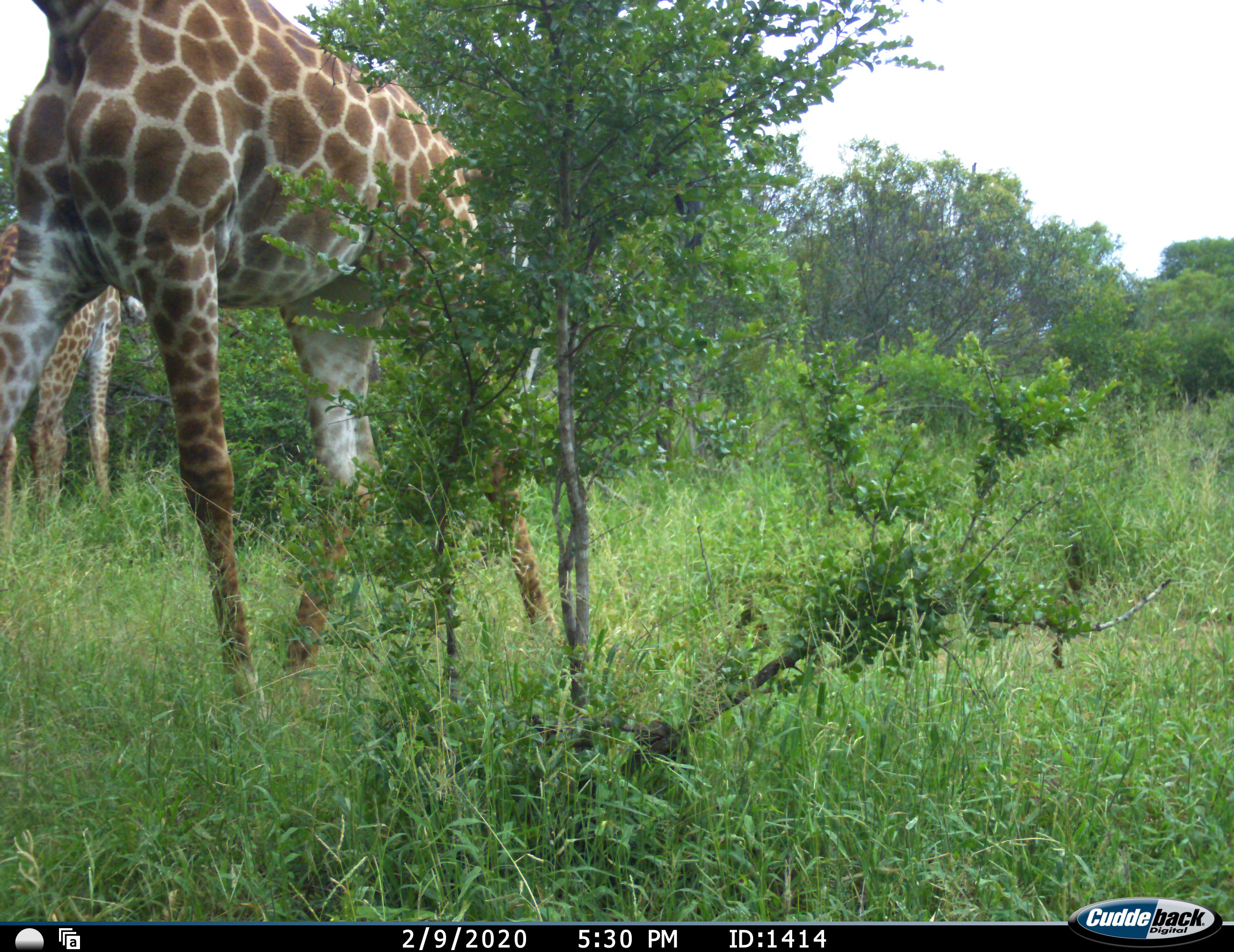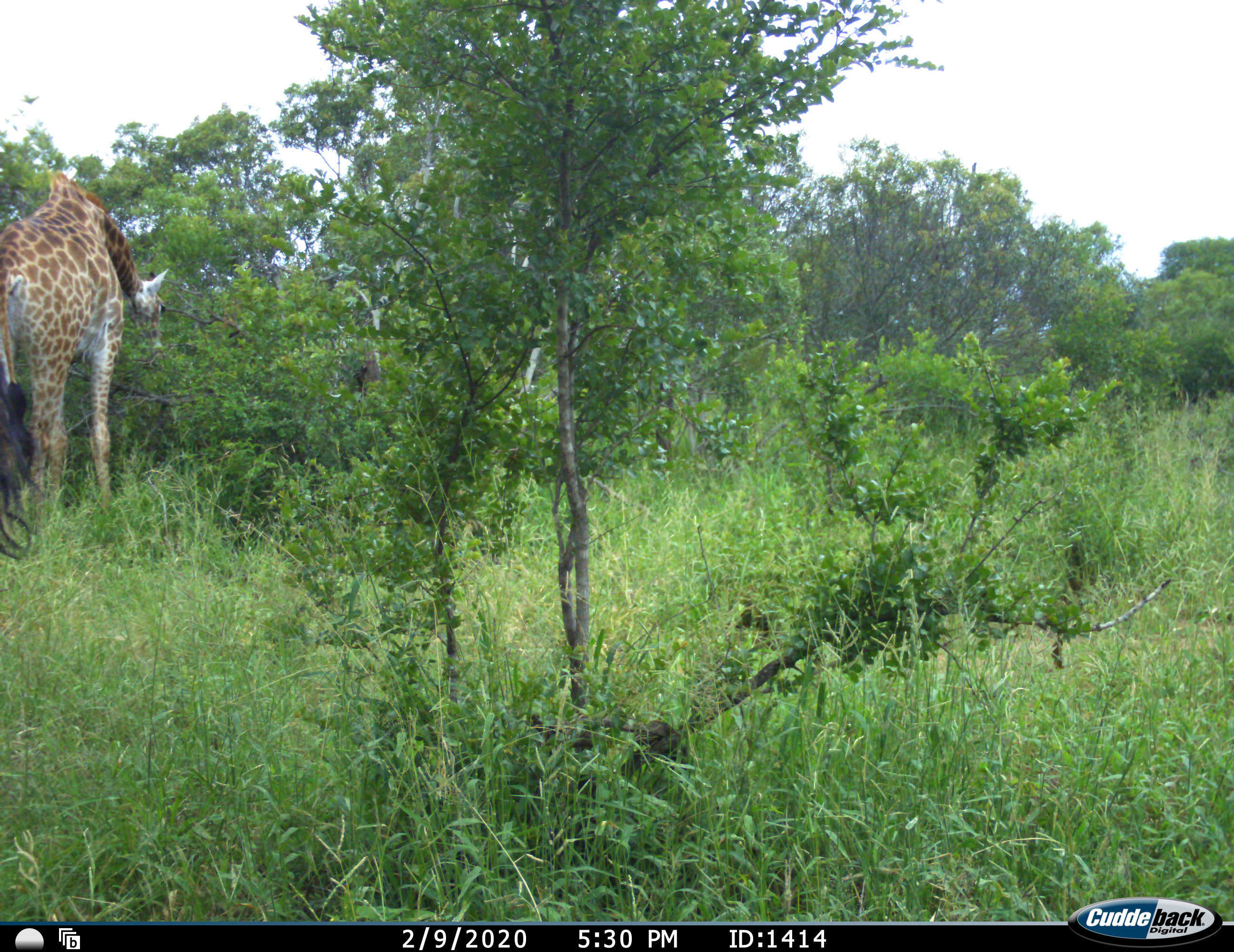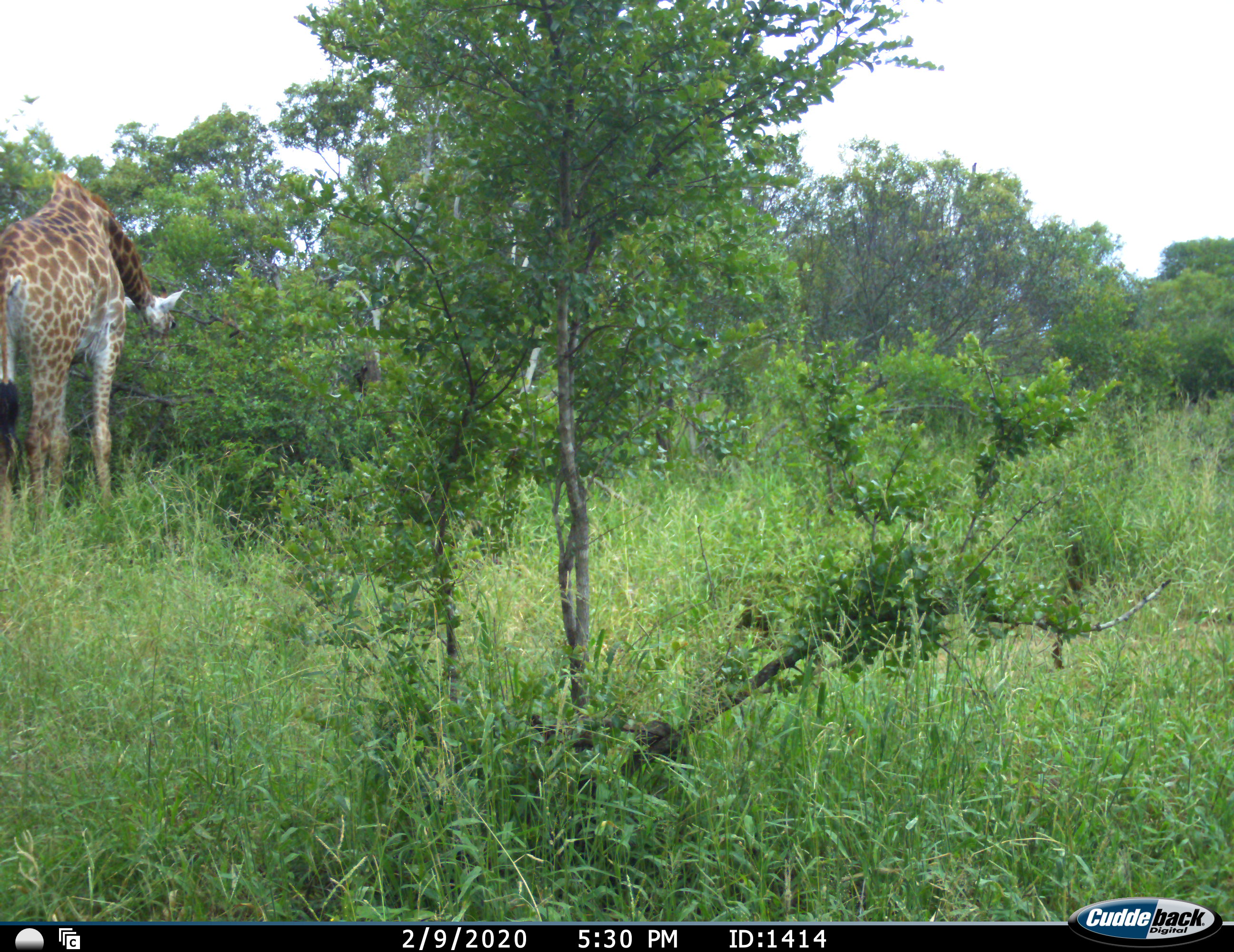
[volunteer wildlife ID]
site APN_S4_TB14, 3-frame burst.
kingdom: Animalia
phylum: Chordata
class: Mammalia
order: Artiodactyla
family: Giraffidae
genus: Giraffa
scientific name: Giraffa camelopardalis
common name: giraffe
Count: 2.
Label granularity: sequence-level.